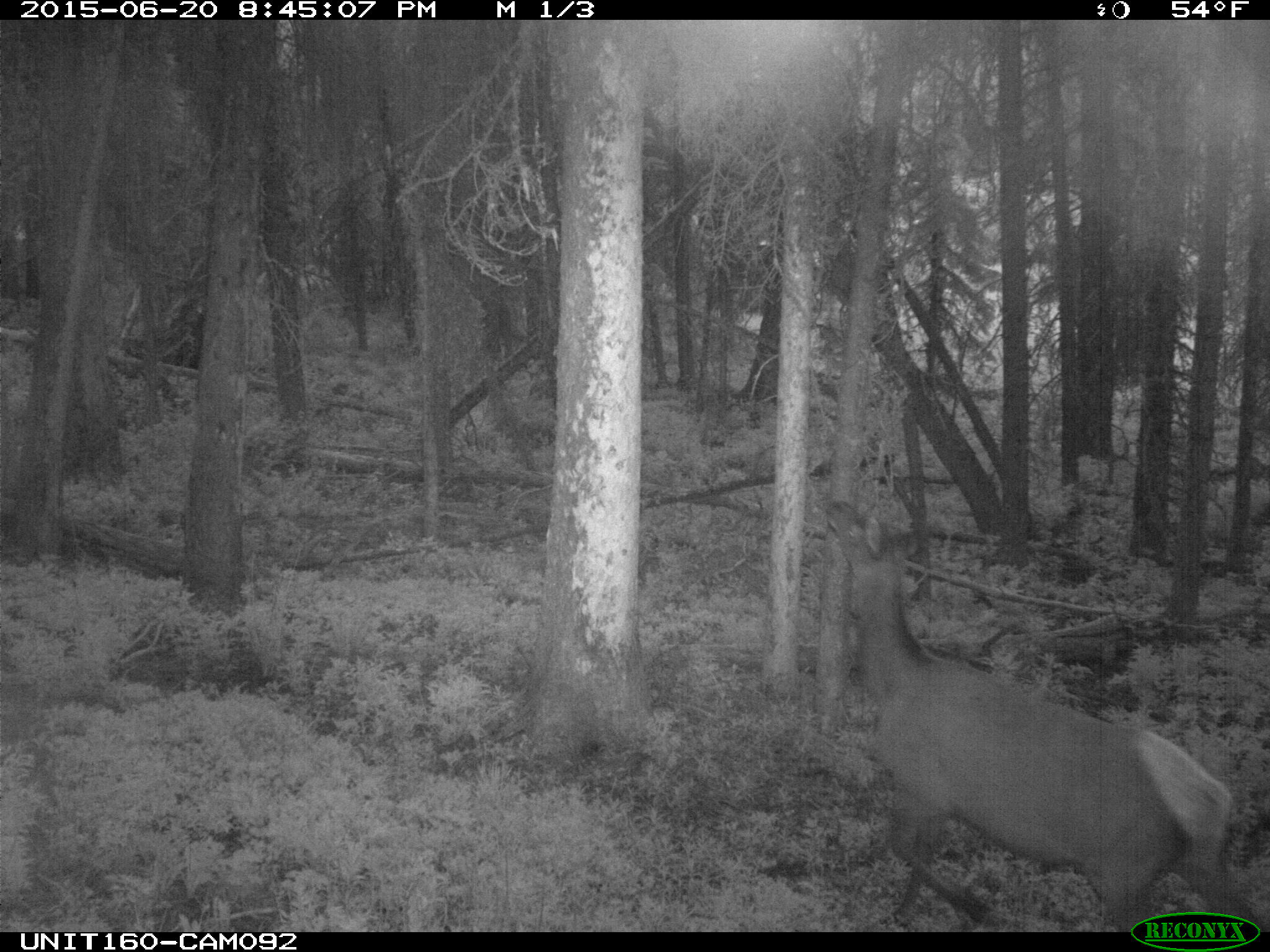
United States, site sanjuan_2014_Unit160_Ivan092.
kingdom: Animalia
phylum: Chordata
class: Mammalia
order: Artiodactyla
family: Cervidae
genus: Cervus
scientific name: Cervus elaphus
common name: red deer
Cervus elaphus (red deer).